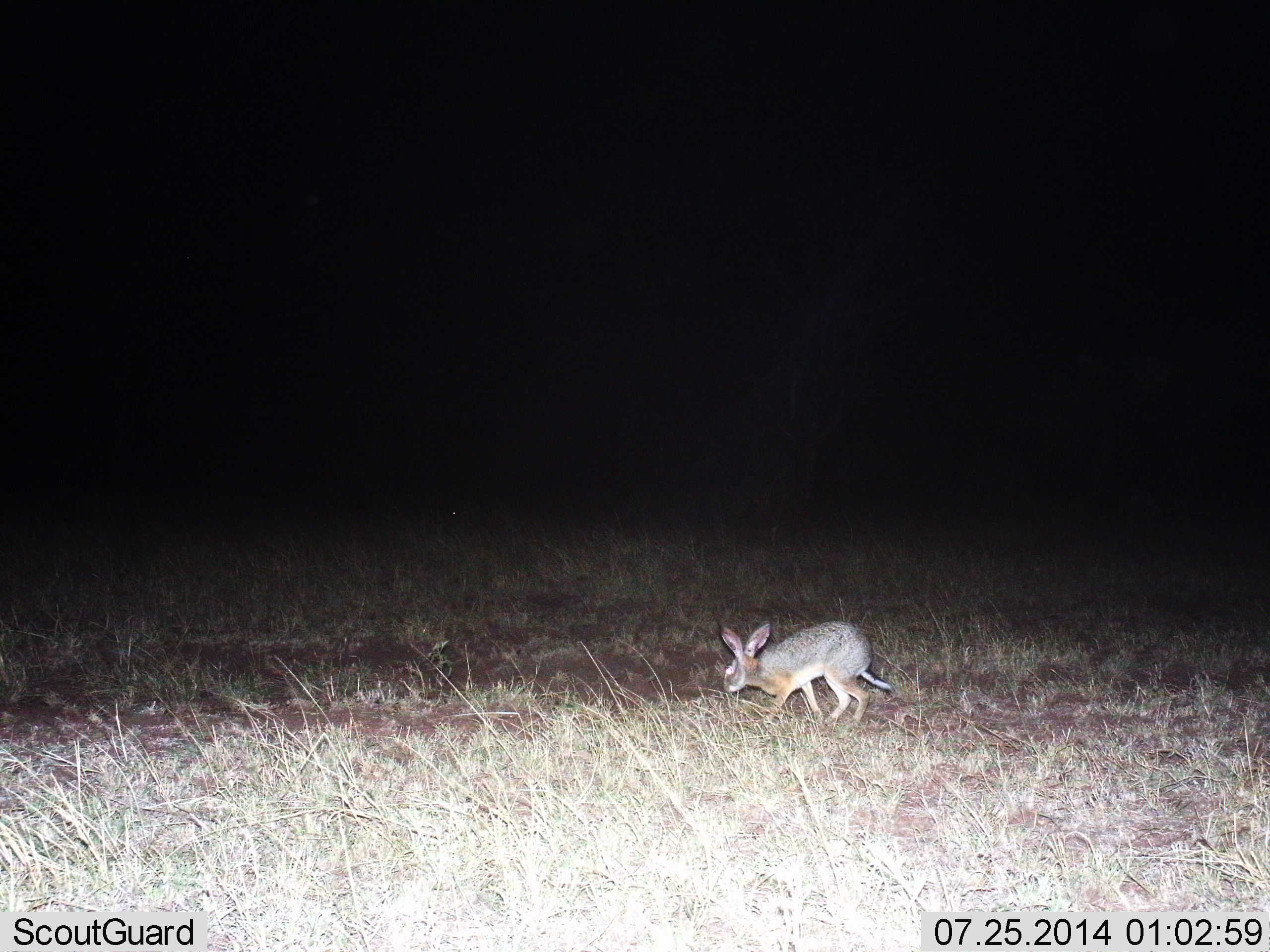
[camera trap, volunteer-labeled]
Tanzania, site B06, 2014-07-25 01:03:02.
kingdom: Animalia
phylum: Chordata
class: Mammalia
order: Lagomorpha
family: Leporidae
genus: Lepus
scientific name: Lepus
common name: hare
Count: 1.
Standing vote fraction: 20%.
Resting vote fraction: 0%.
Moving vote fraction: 80%.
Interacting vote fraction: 0%.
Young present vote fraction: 0%.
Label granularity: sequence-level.